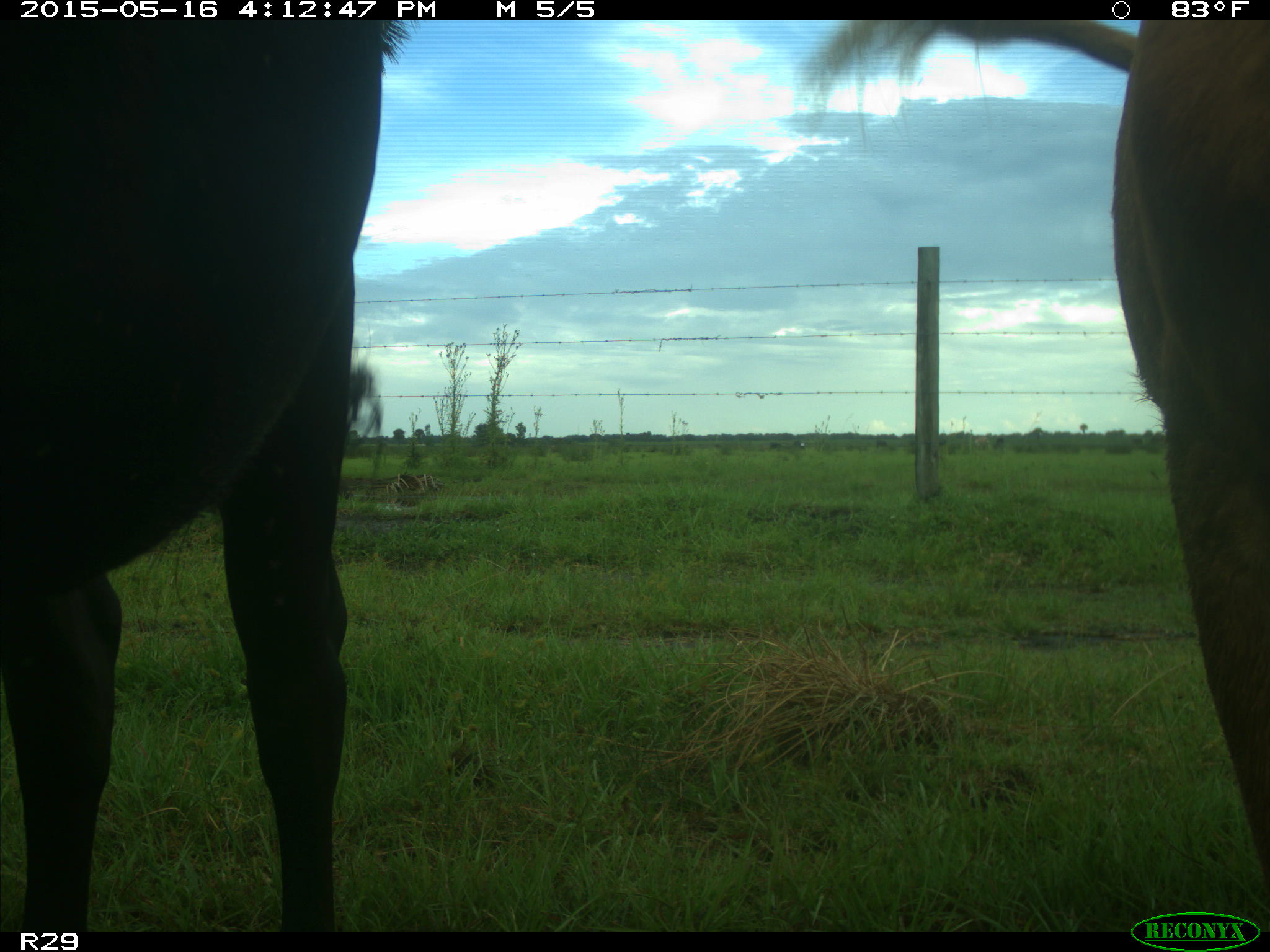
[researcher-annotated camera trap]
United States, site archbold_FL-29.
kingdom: Animalia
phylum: Chordata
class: Mammalia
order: Artiodactyla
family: Bovidae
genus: Bos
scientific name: Bos taurus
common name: domestic cow